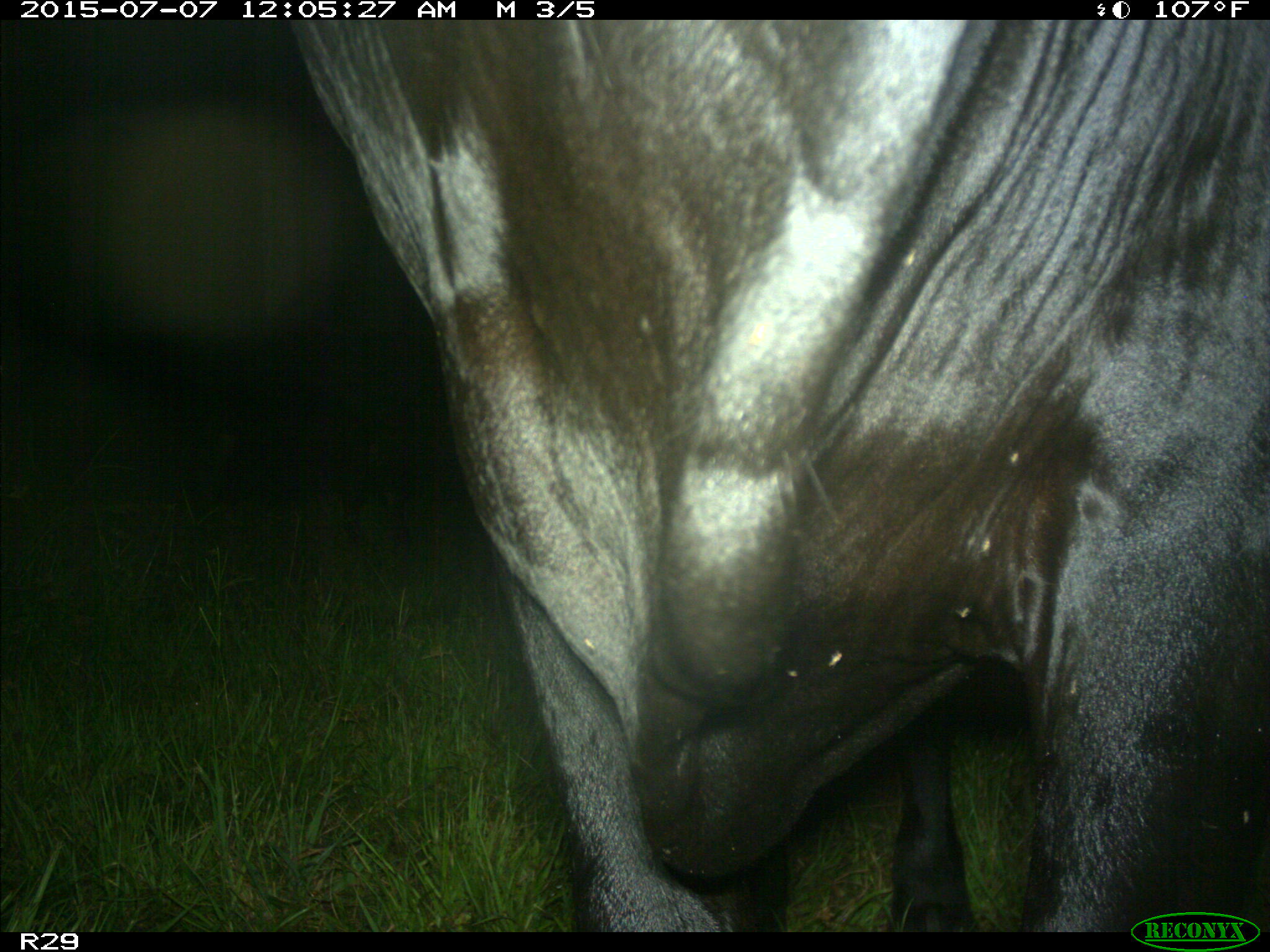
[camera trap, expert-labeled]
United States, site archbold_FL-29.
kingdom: Animalia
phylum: Chordata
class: Mammalia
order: Artiodactyla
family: Bovidae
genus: Bos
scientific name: Bos taurus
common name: domestic cow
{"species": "Bos taurus (domestic cow)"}